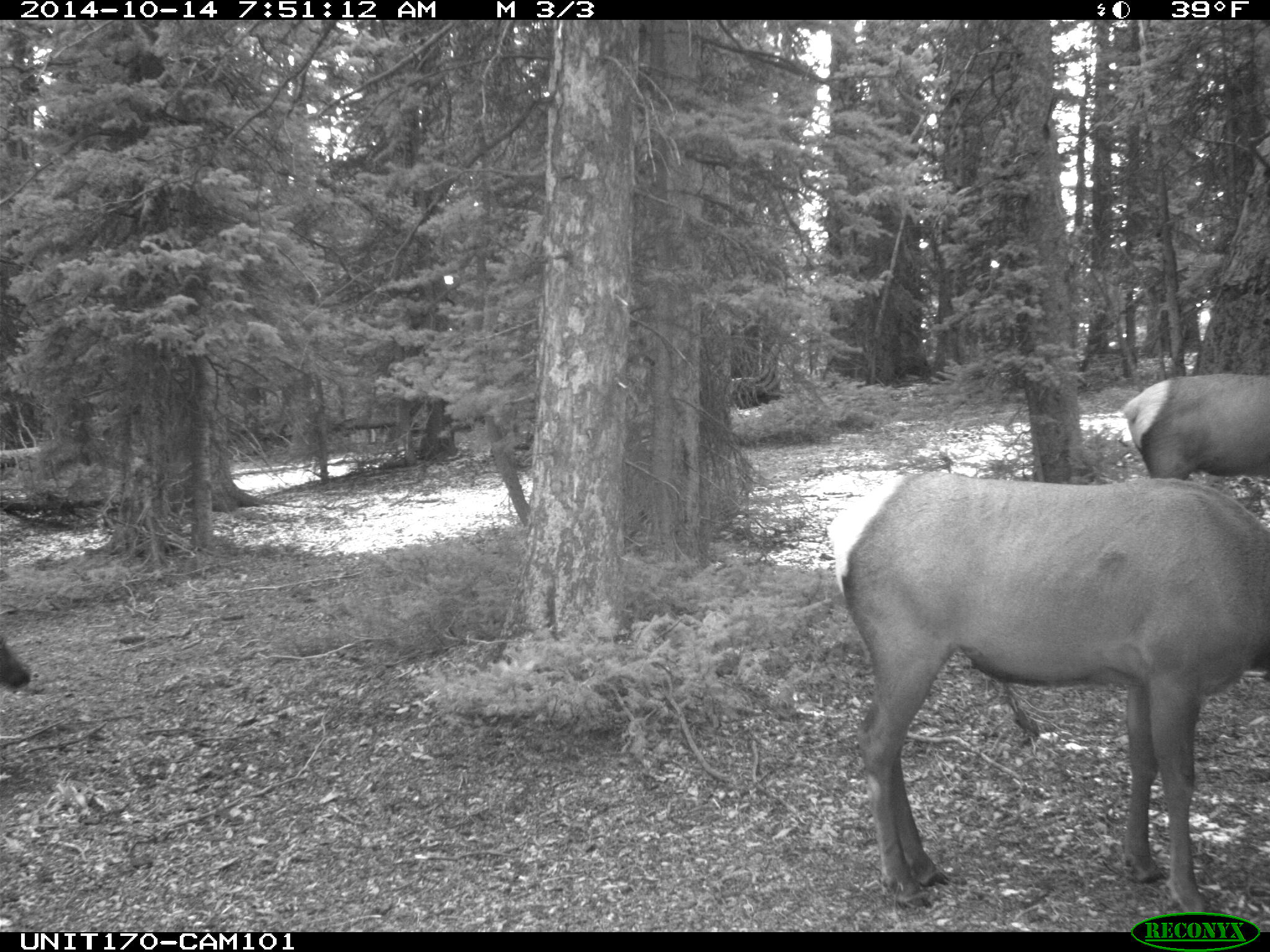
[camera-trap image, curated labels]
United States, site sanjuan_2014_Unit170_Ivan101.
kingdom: Animalia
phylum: Chordata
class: Mammalia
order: Artiodactyla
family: Cervidae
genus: Cervus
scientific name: Cervus elaphus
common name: red deer